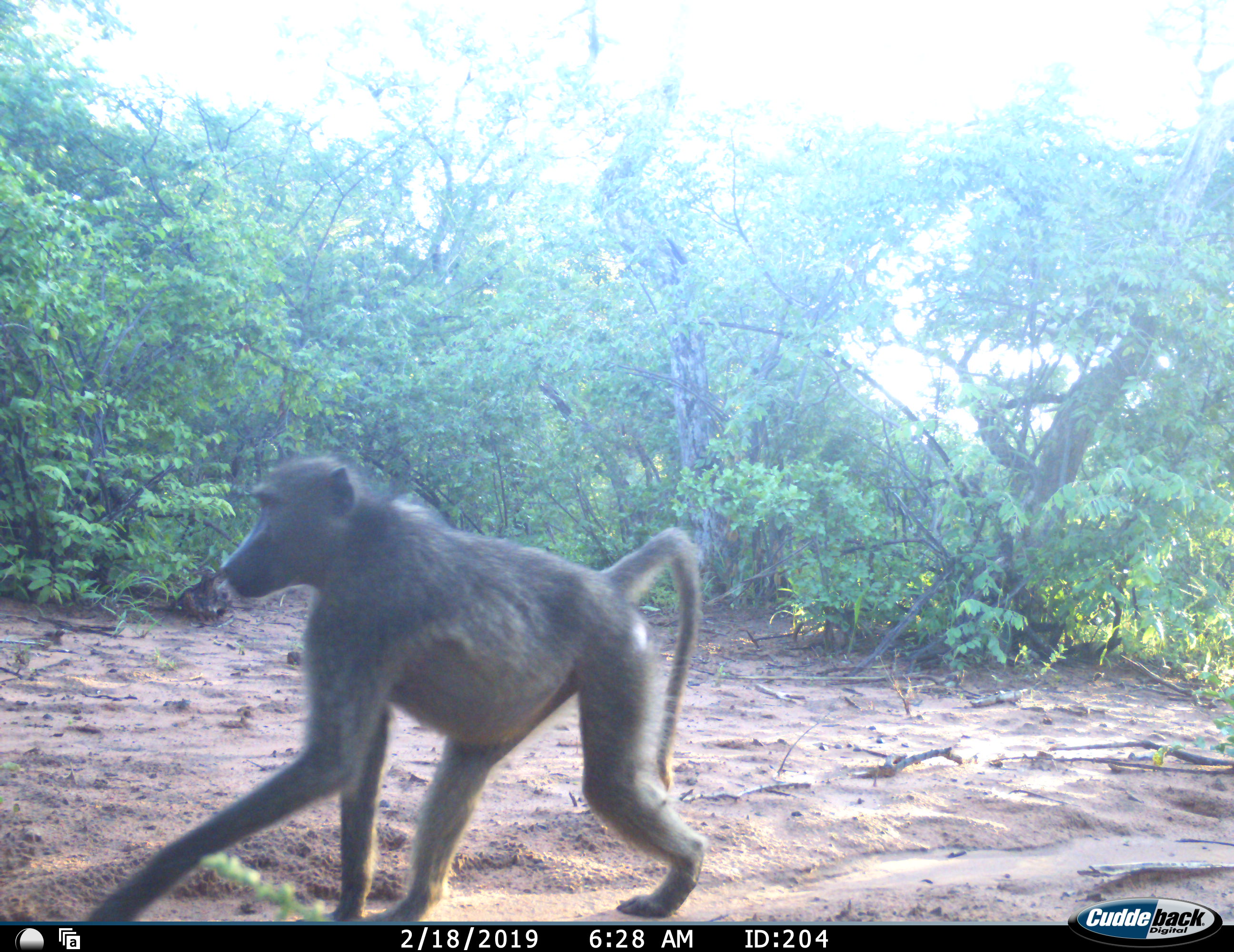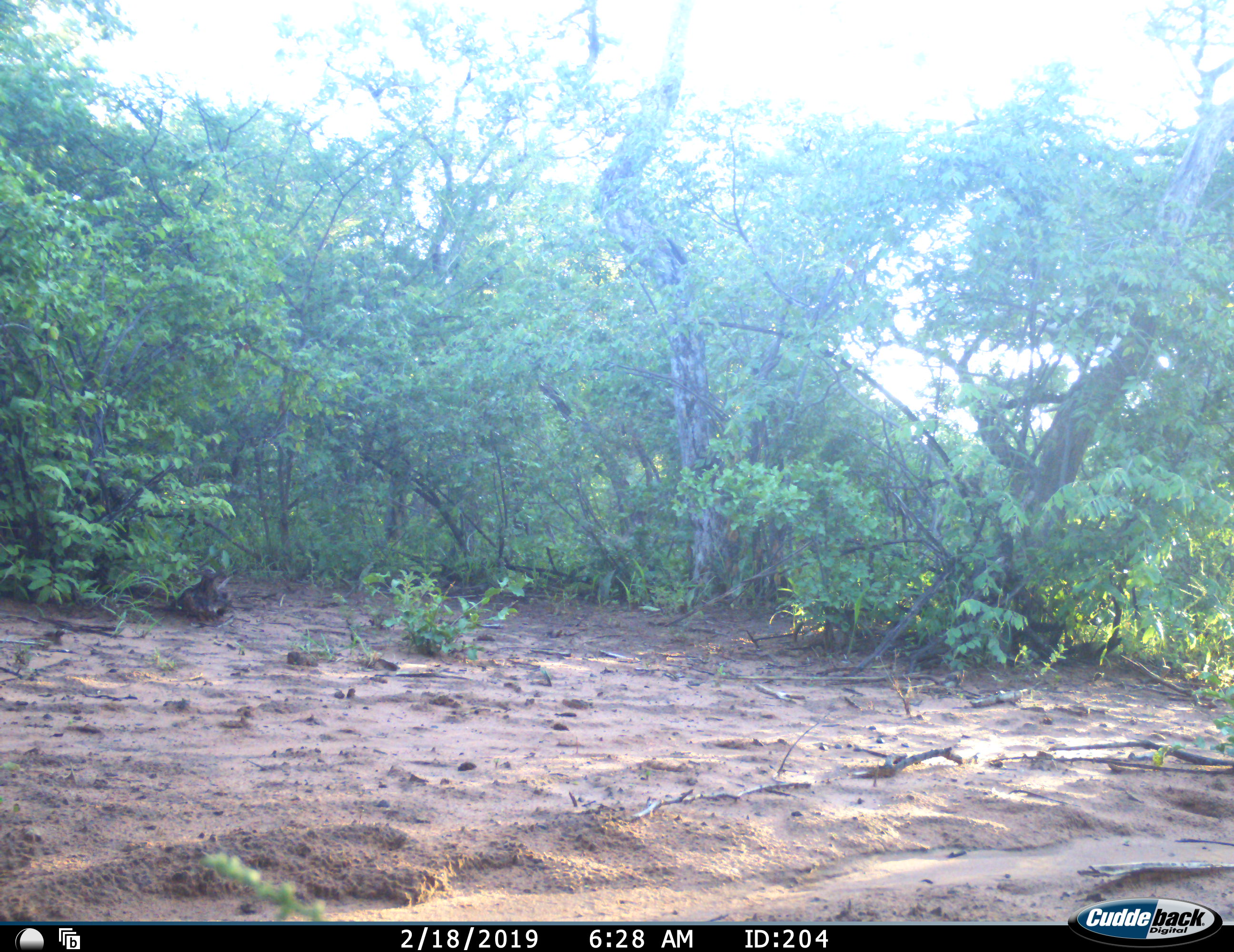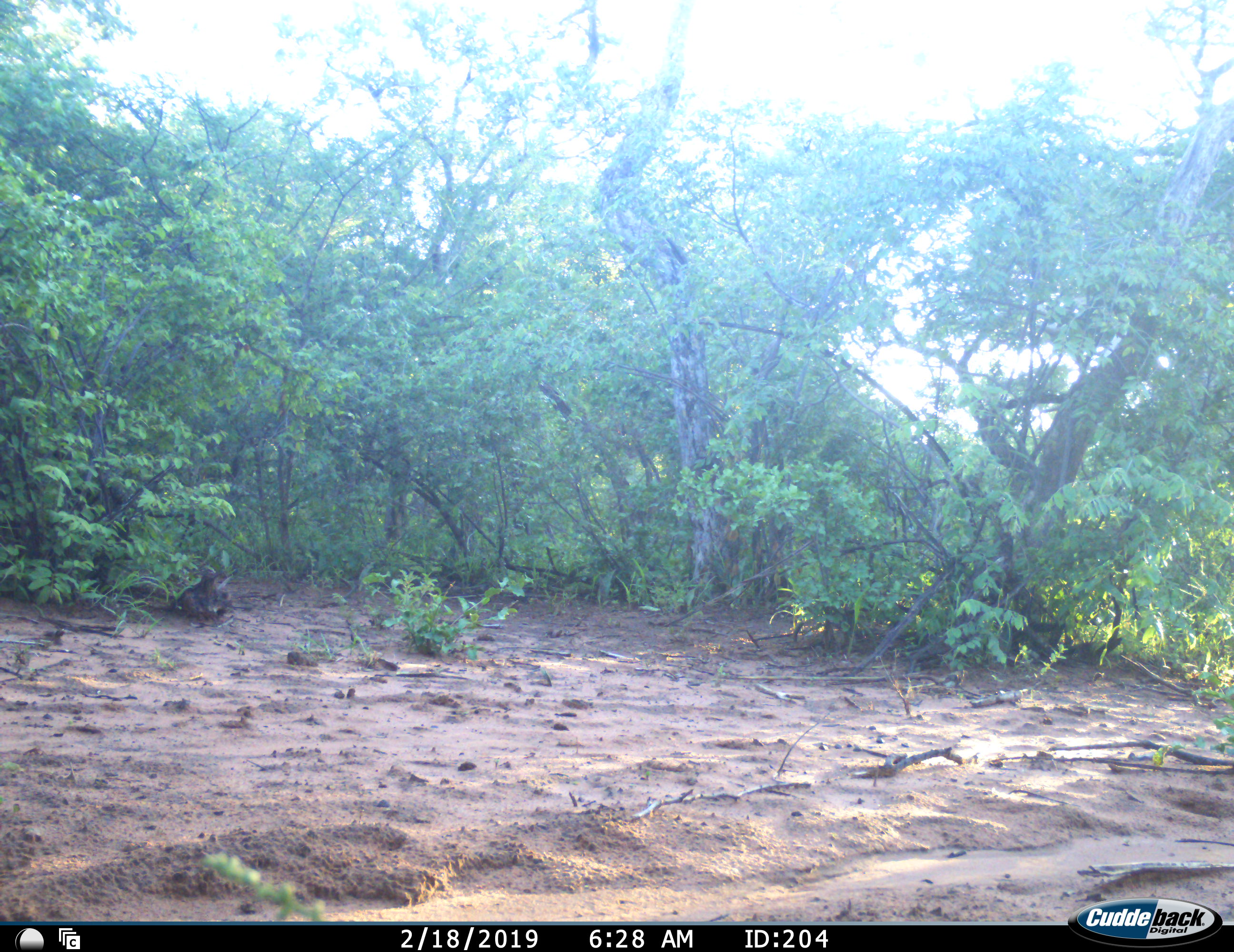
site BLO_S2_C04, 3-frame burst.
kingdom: Animalia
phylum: Chordata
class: Mammalia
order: Primates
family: Cercopithecidae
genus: Papio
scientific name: Papio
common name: baboon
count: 1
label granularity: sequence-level